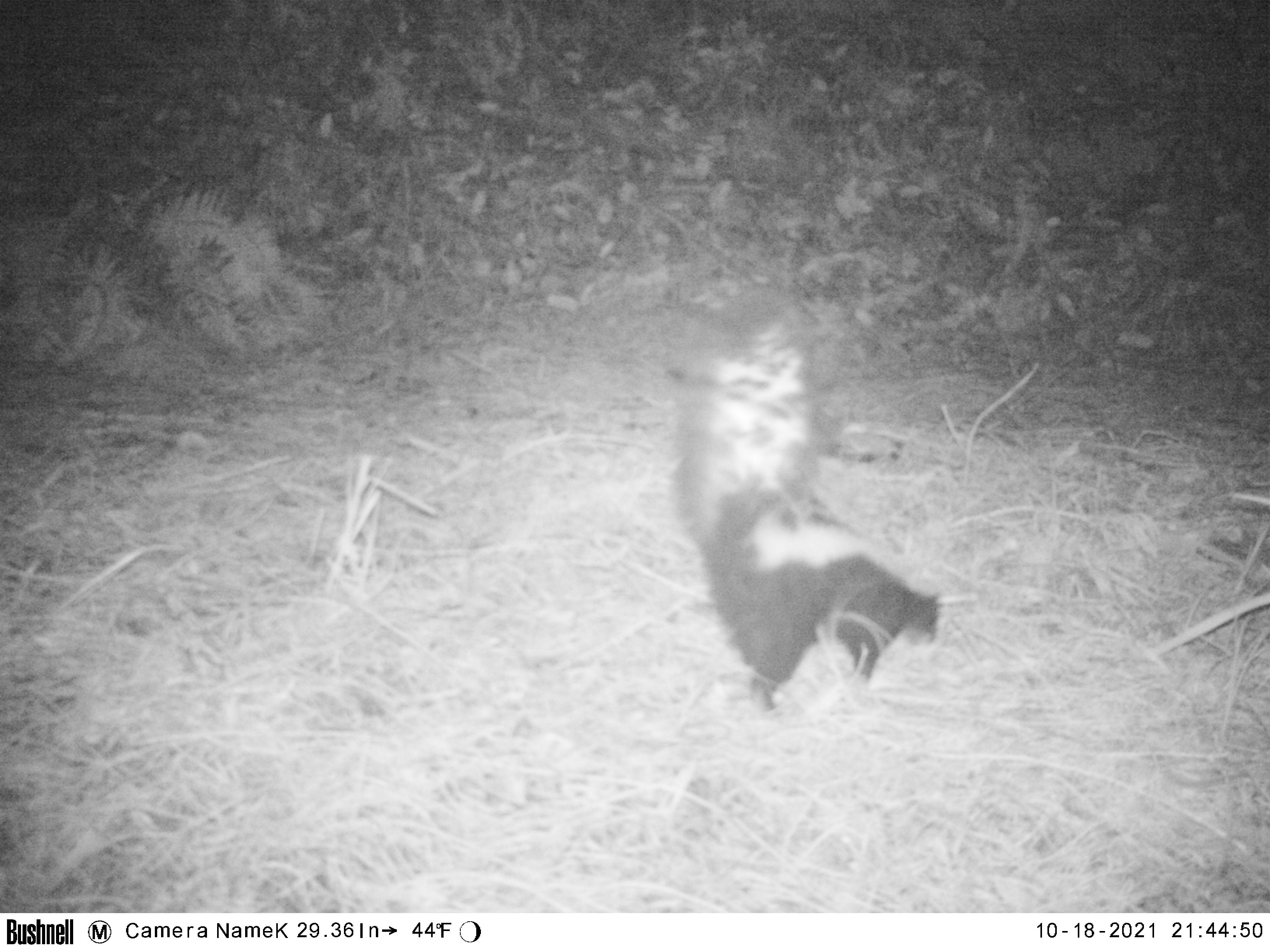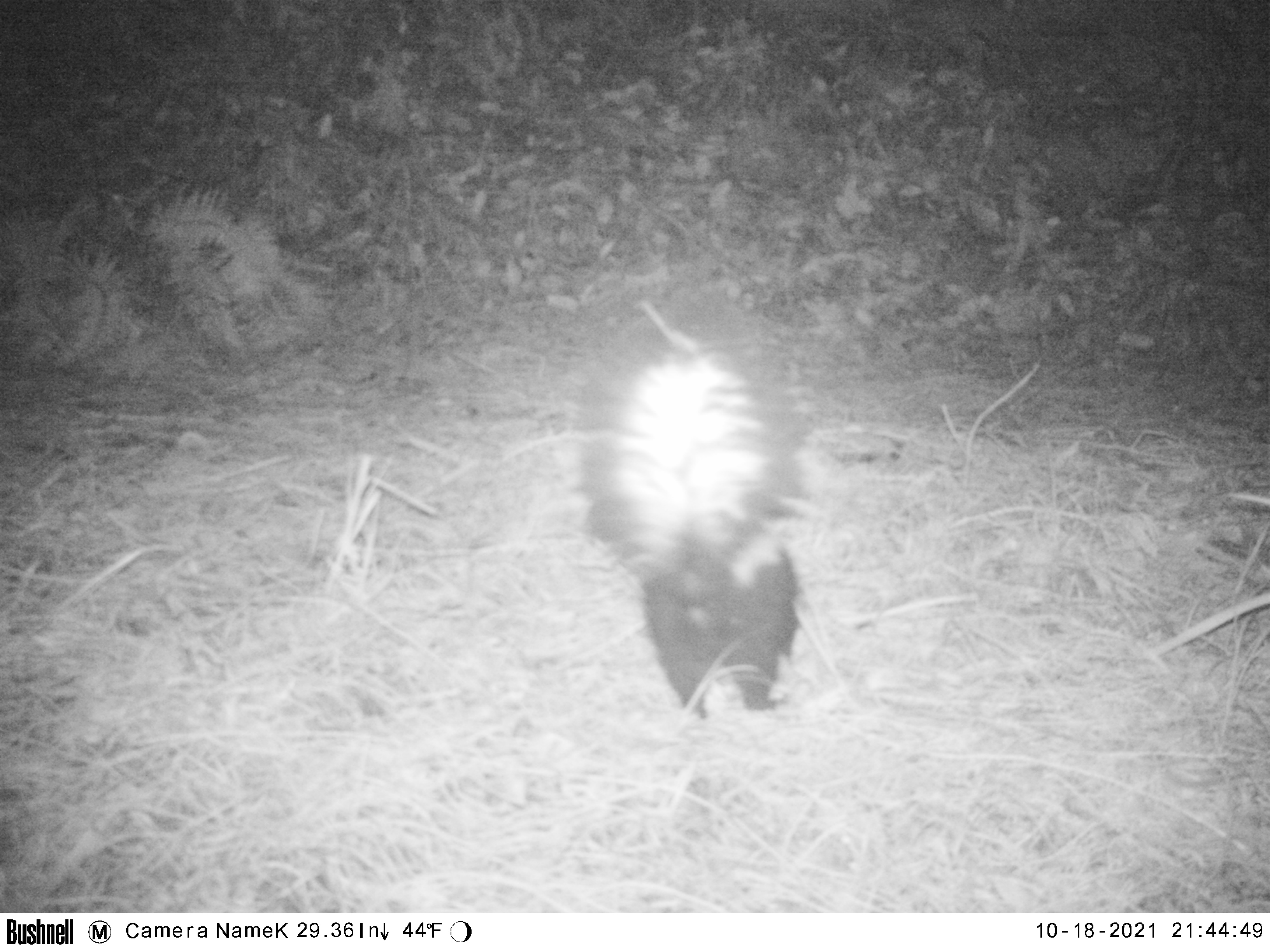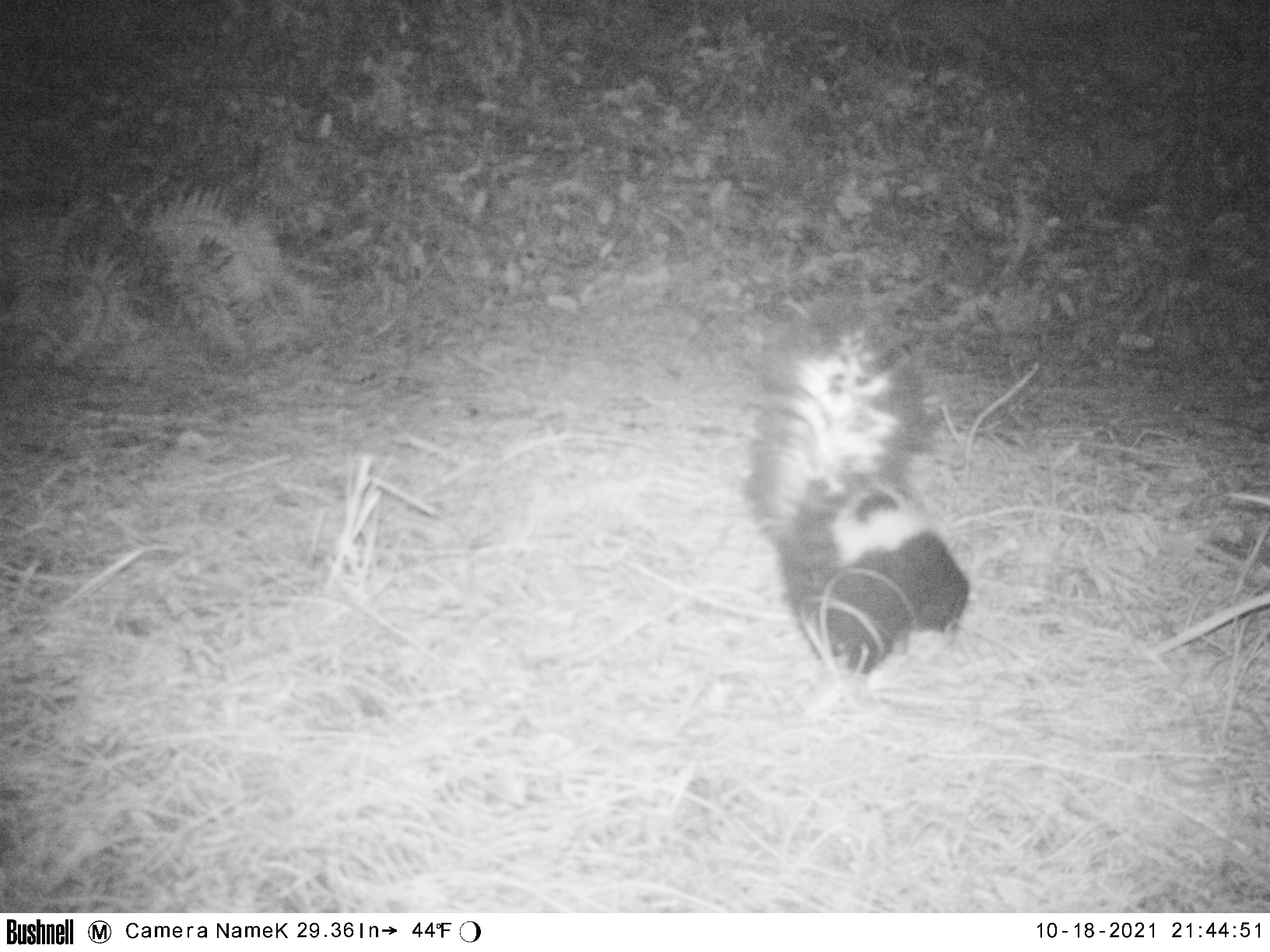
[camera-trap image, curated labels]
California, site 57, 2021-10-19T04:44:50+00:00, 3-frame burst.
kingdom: Animalia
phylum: Chordata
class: Mammalia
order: Carnivora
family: Mephitidae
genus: Mephitis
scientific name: Mephitis mephitis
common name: striped skunk